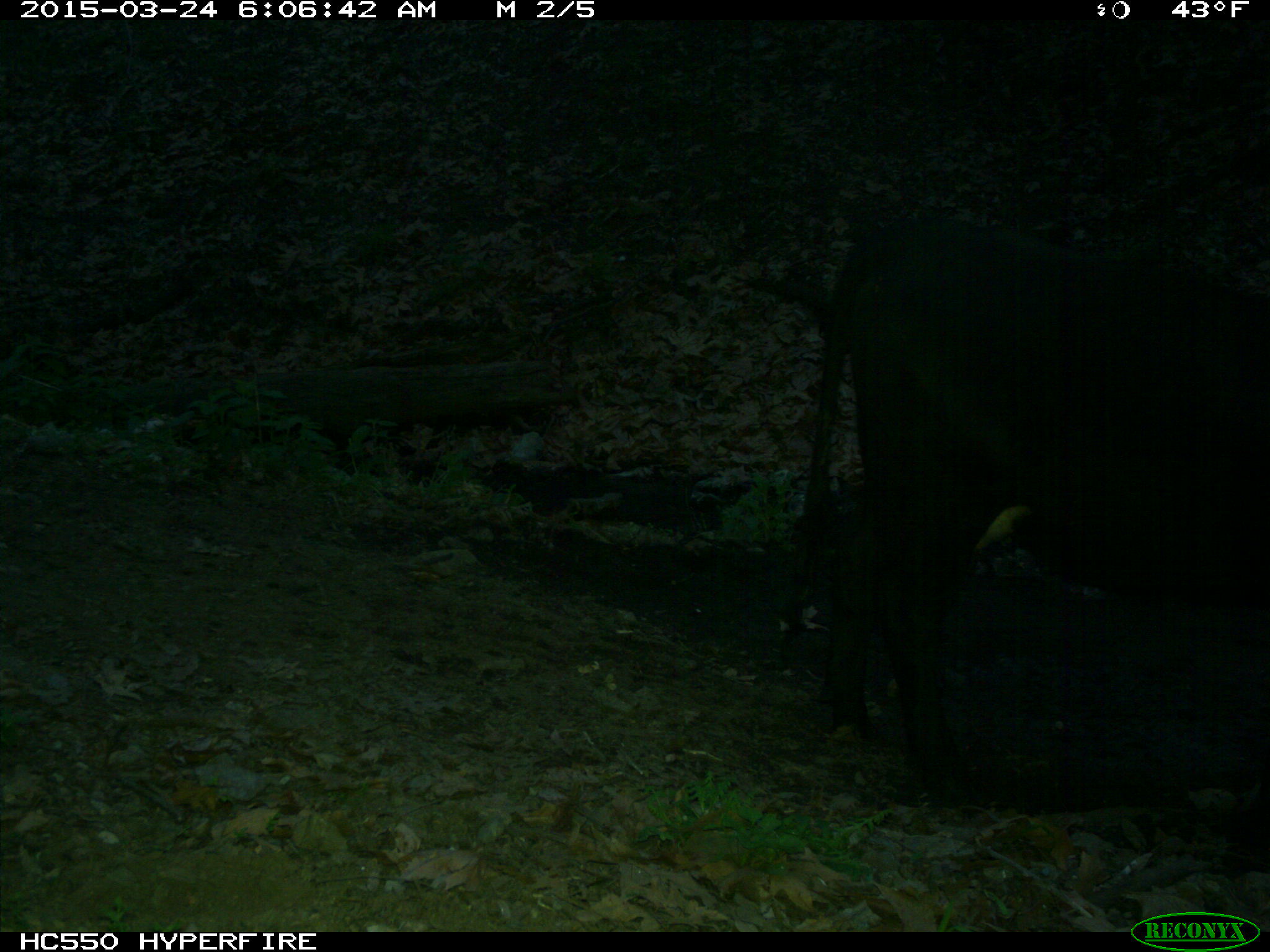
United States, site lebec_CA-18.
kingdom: Animalia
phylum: Chordata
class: Mammalia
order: Artiodactyla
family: Bovidae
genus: Bos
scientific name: Bos taurus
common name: domestic cow